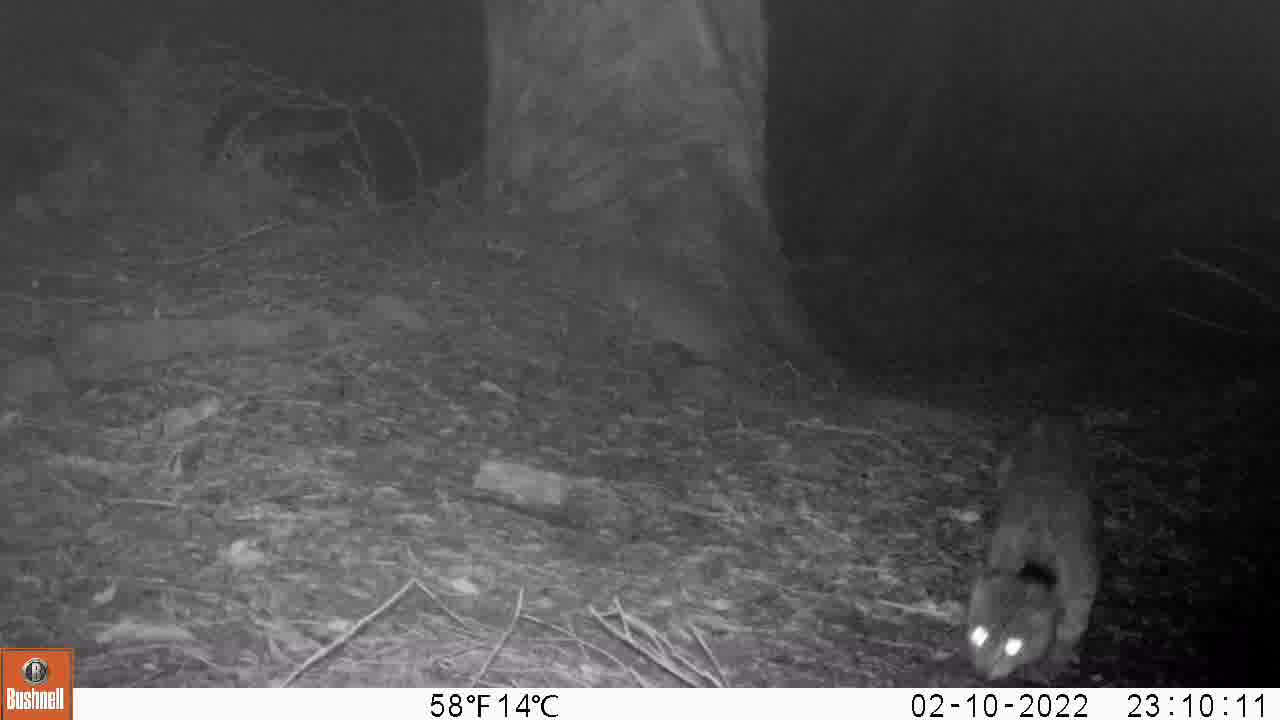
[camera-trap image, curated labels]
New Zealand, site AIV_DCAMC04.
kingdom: Animalia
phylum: Chordata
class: Mammalia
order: Carnivora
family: Felidae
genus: Felis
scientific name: Felis catus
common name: domestic cat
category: cat